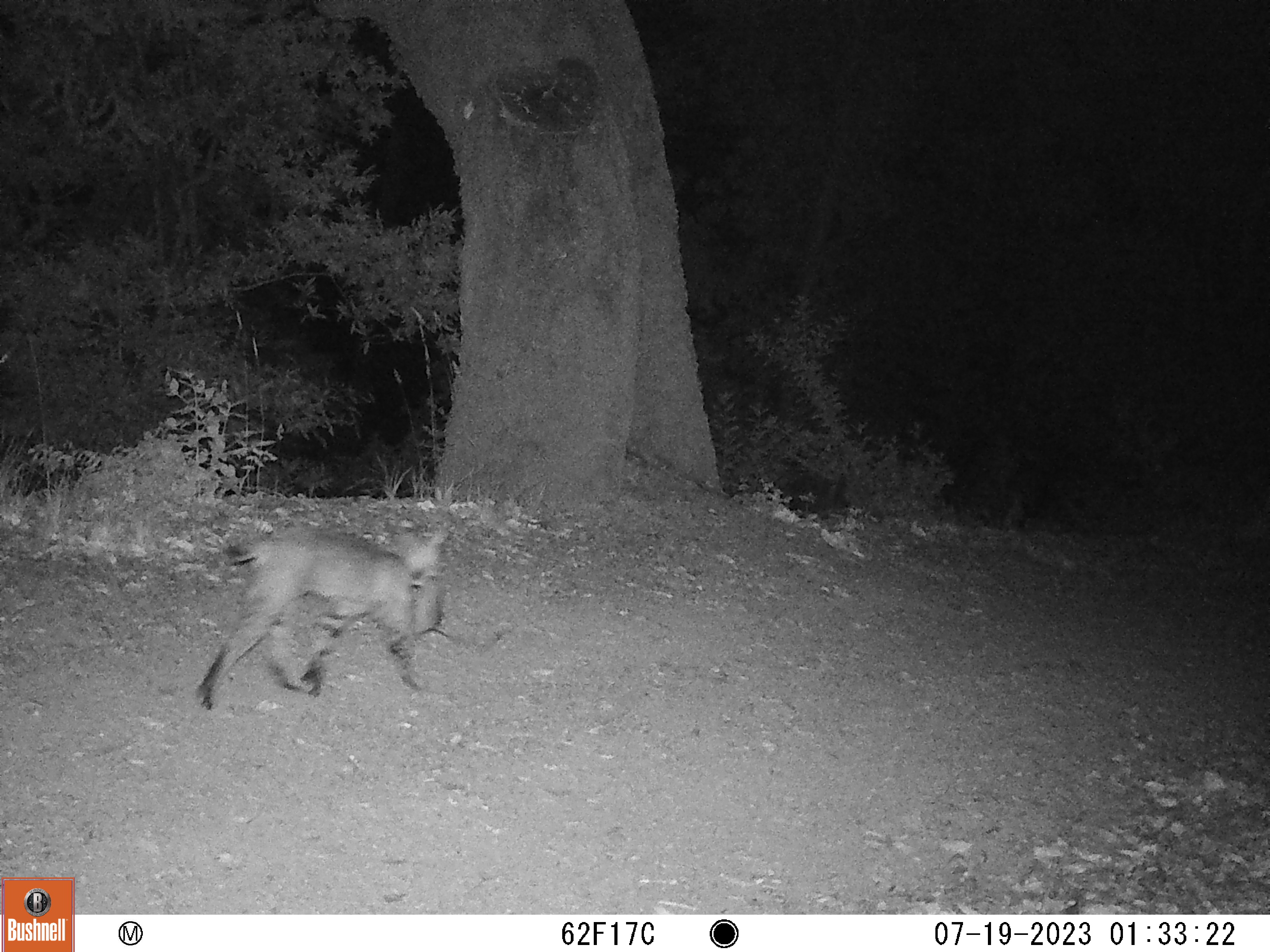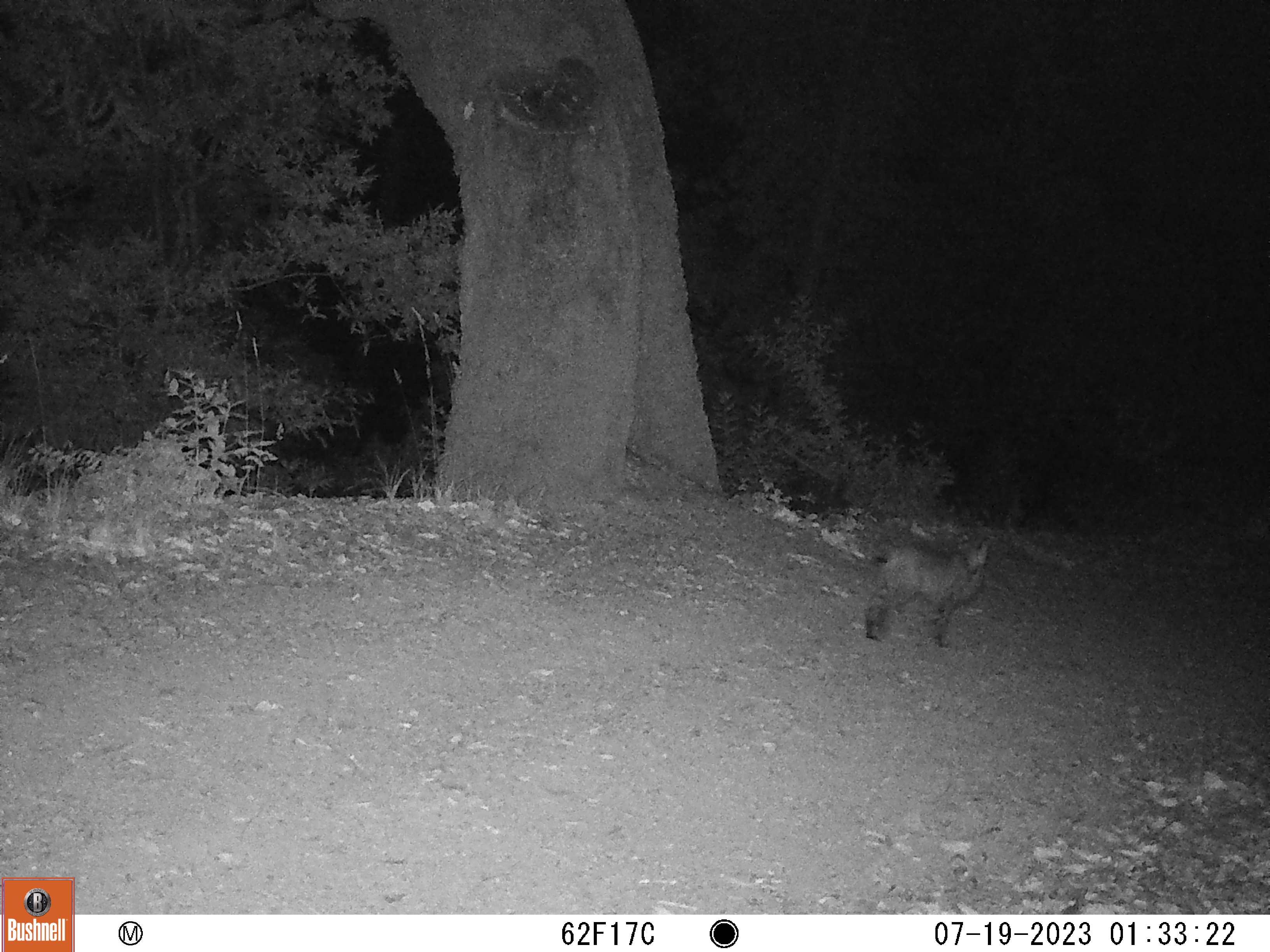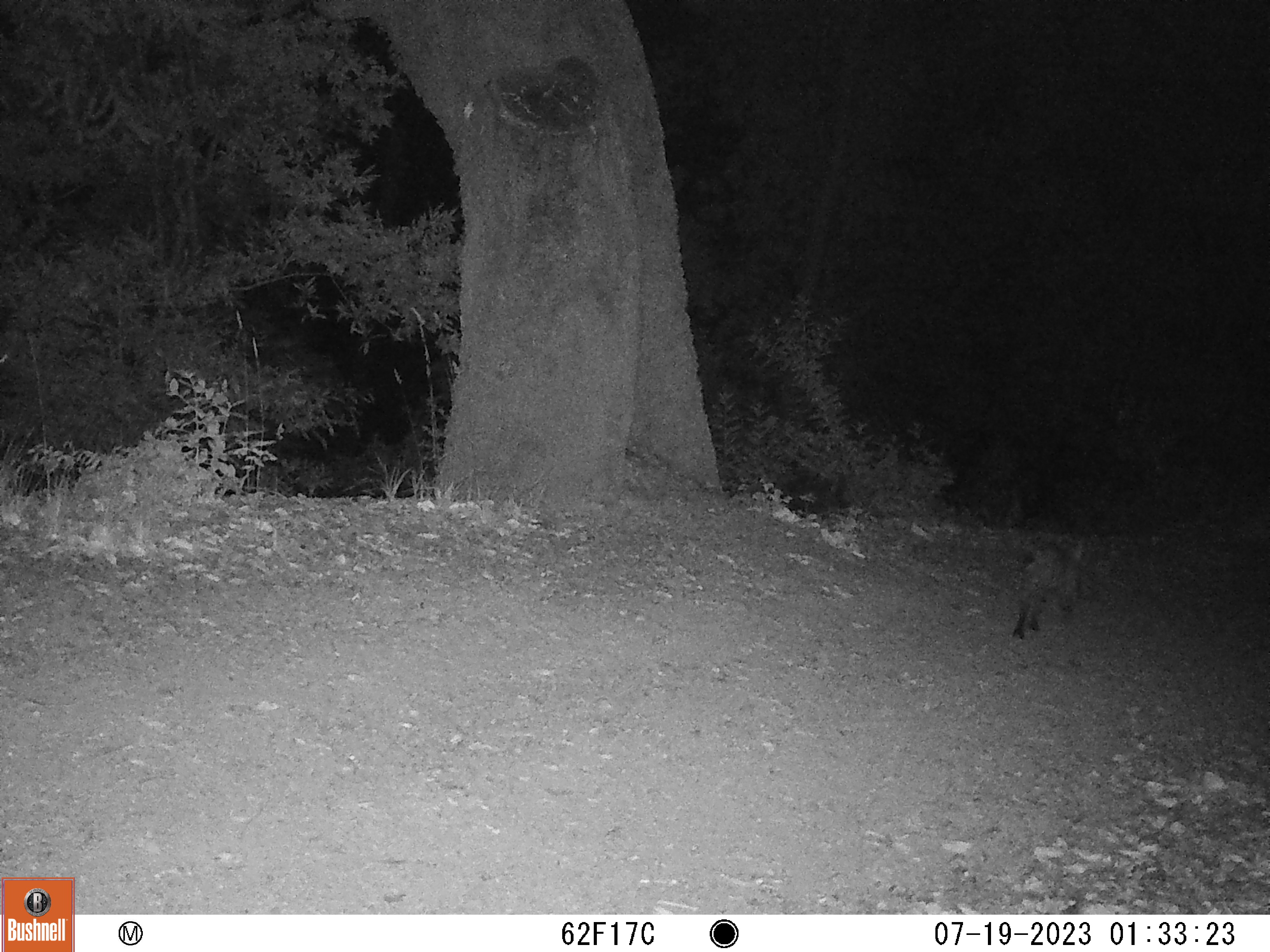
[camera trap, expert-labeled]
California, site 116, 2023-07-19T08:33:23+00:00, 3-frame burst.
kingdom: Animalia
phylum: Chordata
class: Mammalia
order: Carnivora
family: Felidae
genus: Lynx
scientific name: Lynx rufus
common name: bobcat